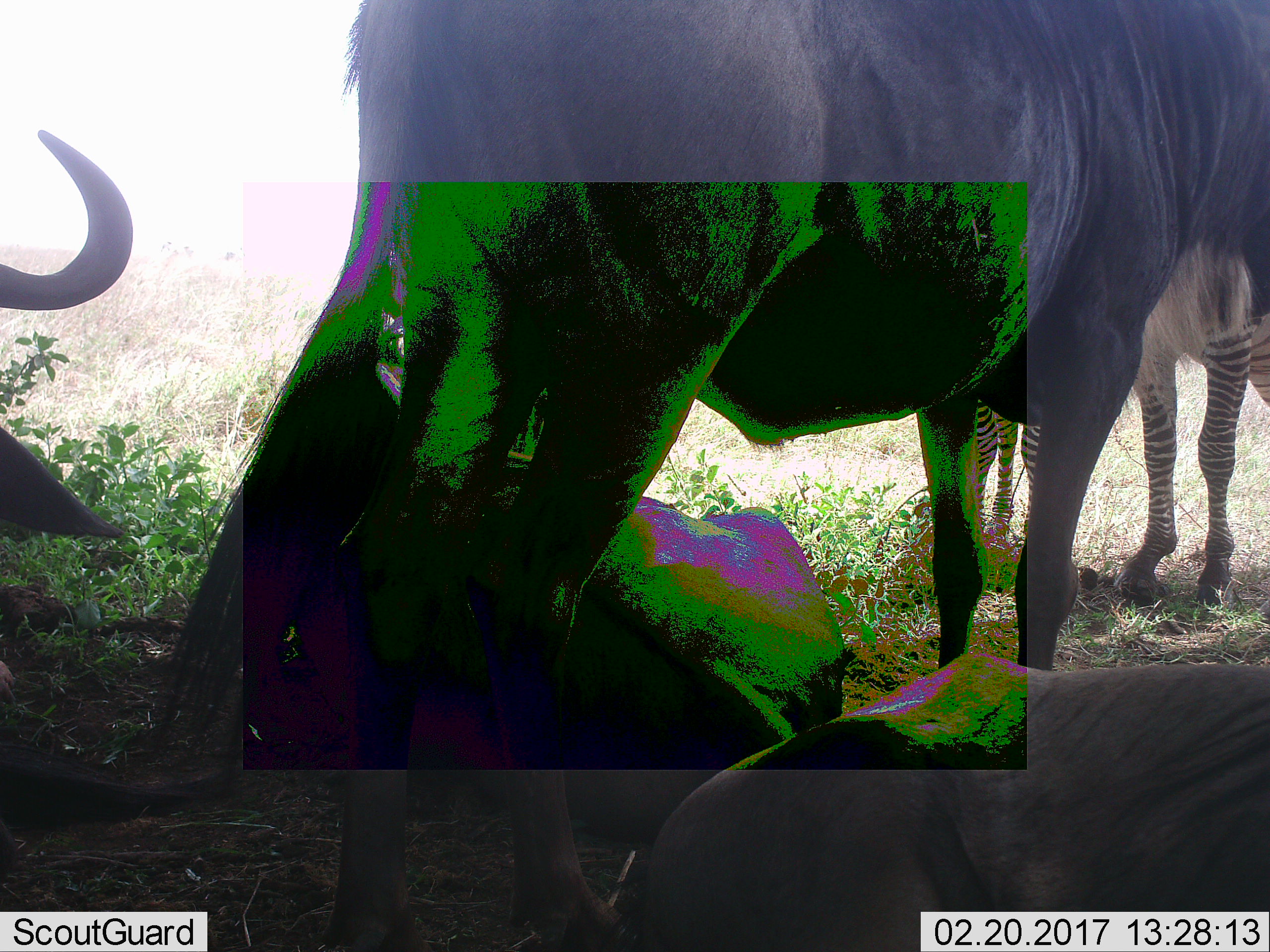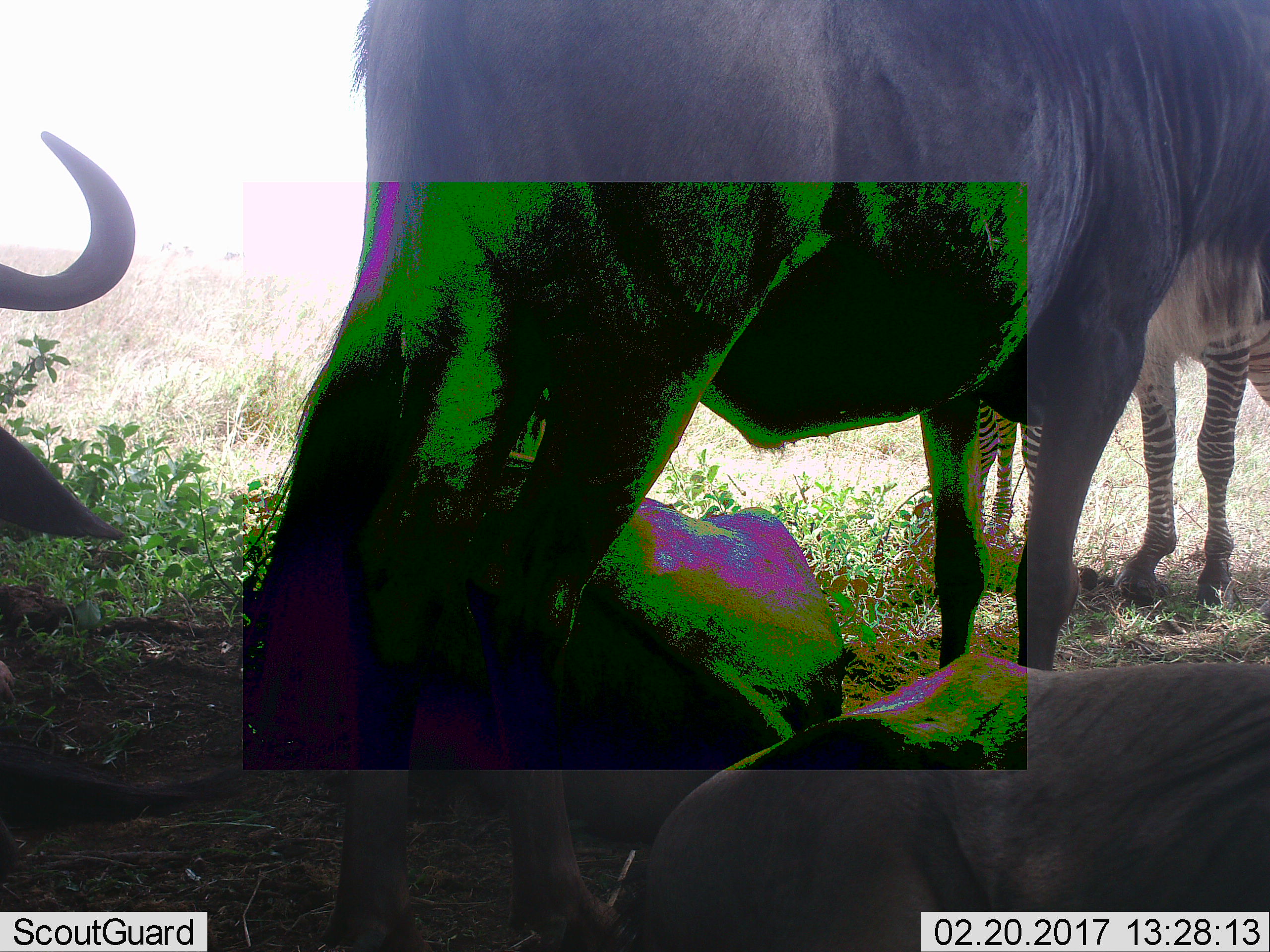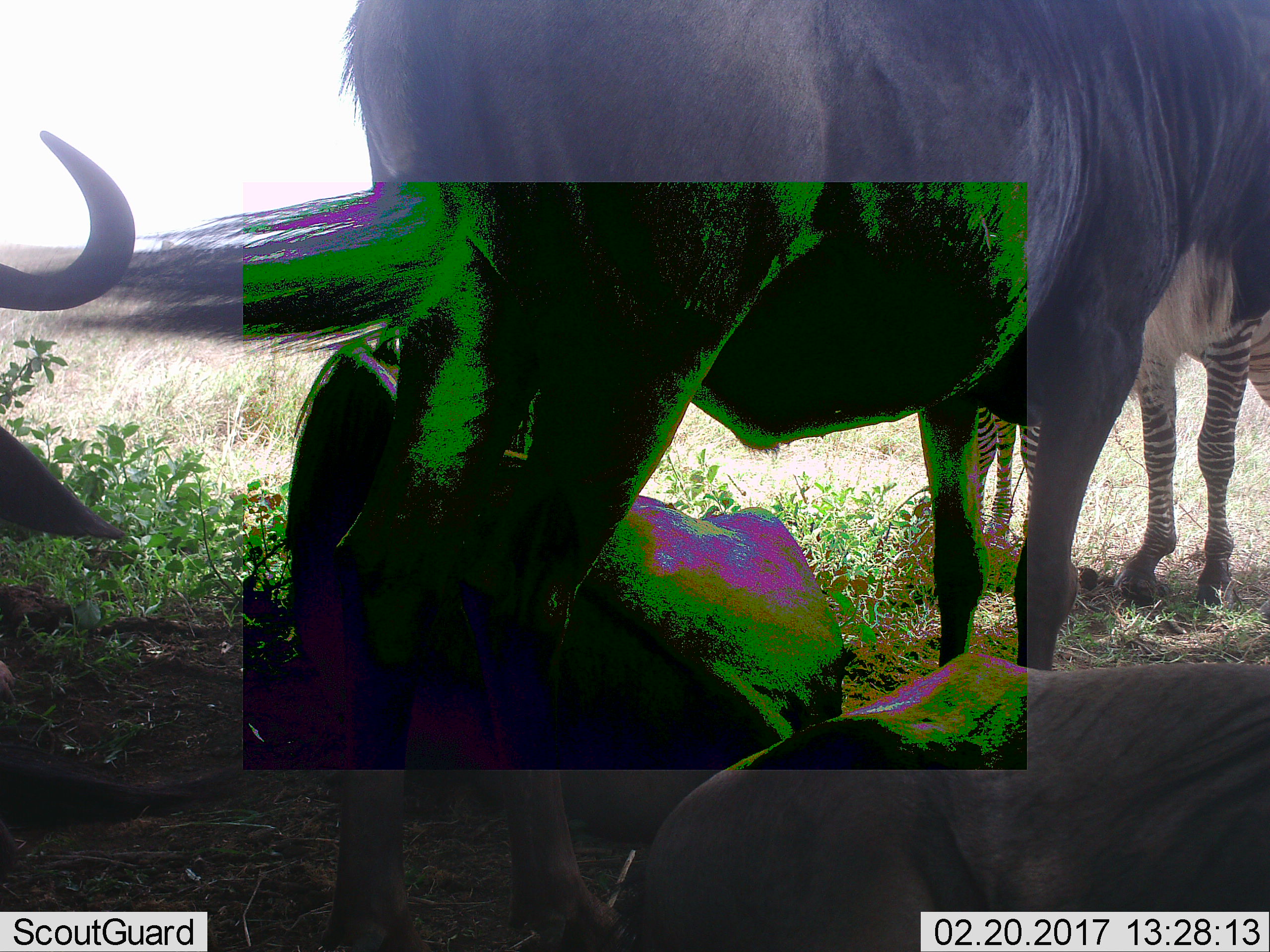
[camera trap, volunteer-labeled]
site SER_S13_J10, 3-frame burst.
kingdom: Animalia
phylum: Chordata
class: Mammalia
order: Artiodactyla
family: Bovidae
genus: Connochaetes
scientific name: Connochaetes taurinus taurinus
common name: blue wildebeest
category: wildebeestblue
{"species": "wildebeestblue (blue wildebeest) (Connochaetes taurinus taurinus)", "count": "4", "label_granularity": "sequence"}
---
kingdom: Animalia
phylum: Chordata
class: Mammalia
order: Perissodactyla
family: Equidae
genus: Equus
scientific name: Equus quagga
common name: plains zebra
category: zebraplains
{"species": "zebraplains (plains zebra) (Equus quagga)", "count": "2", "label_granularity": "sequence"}